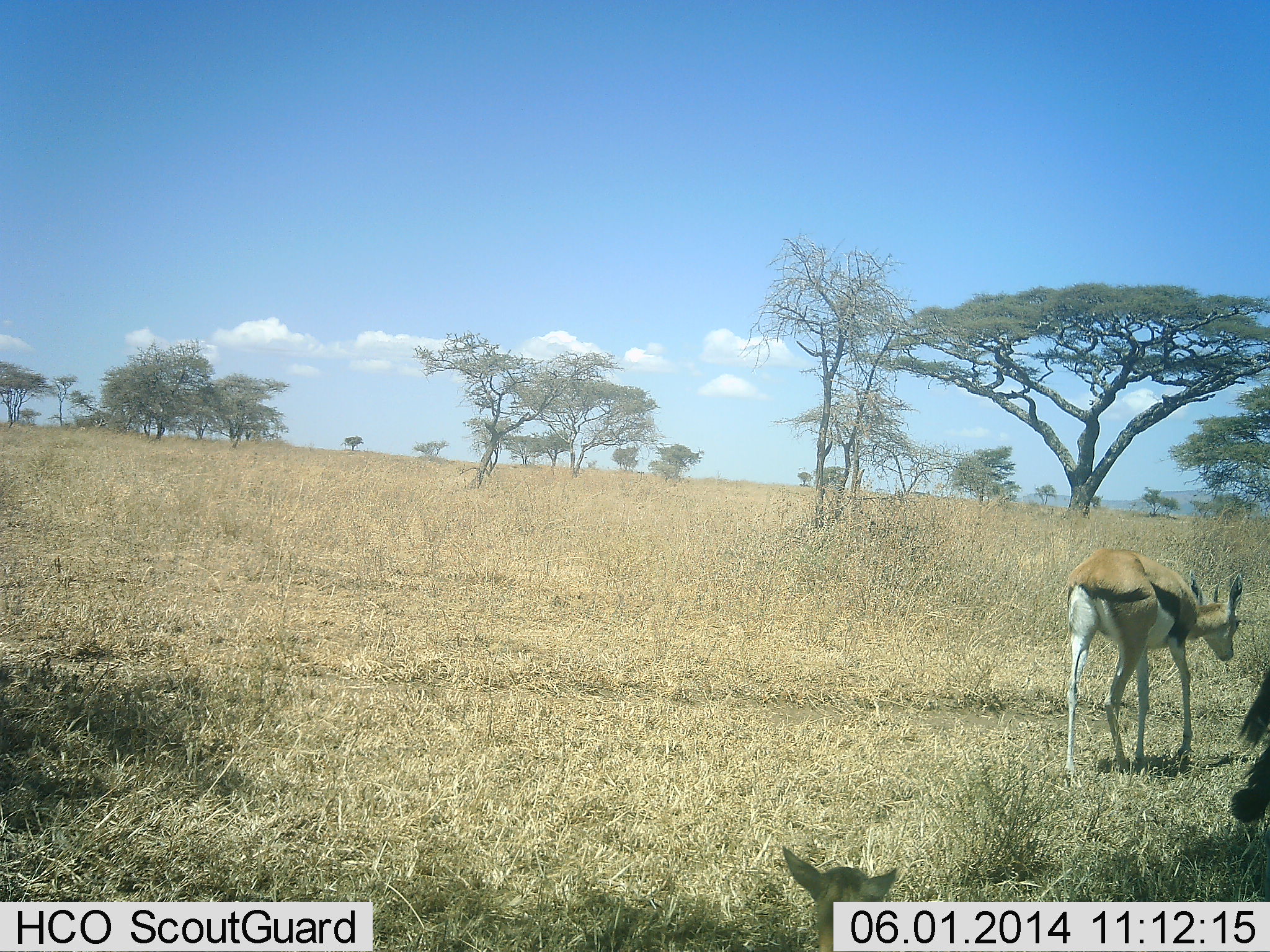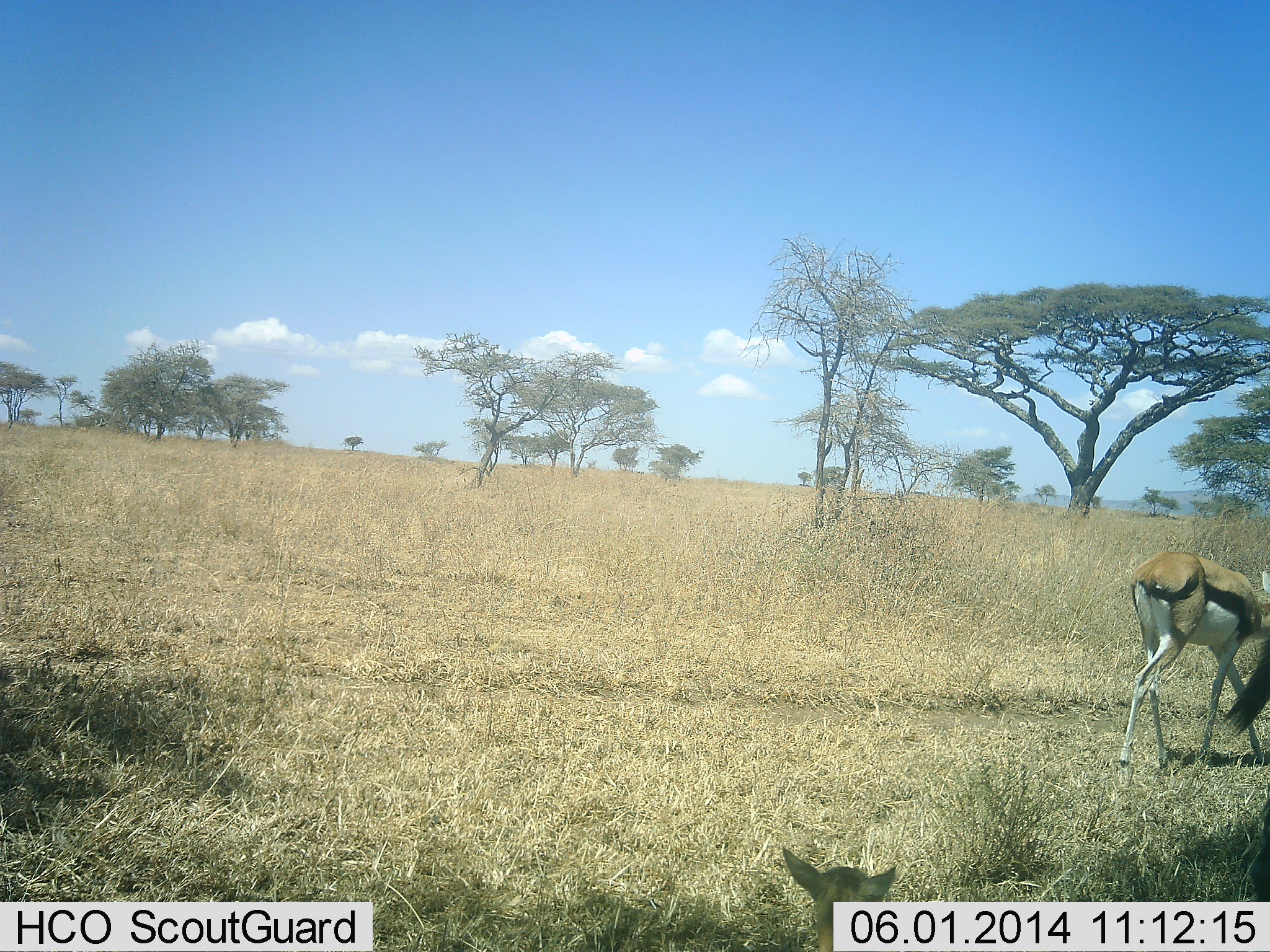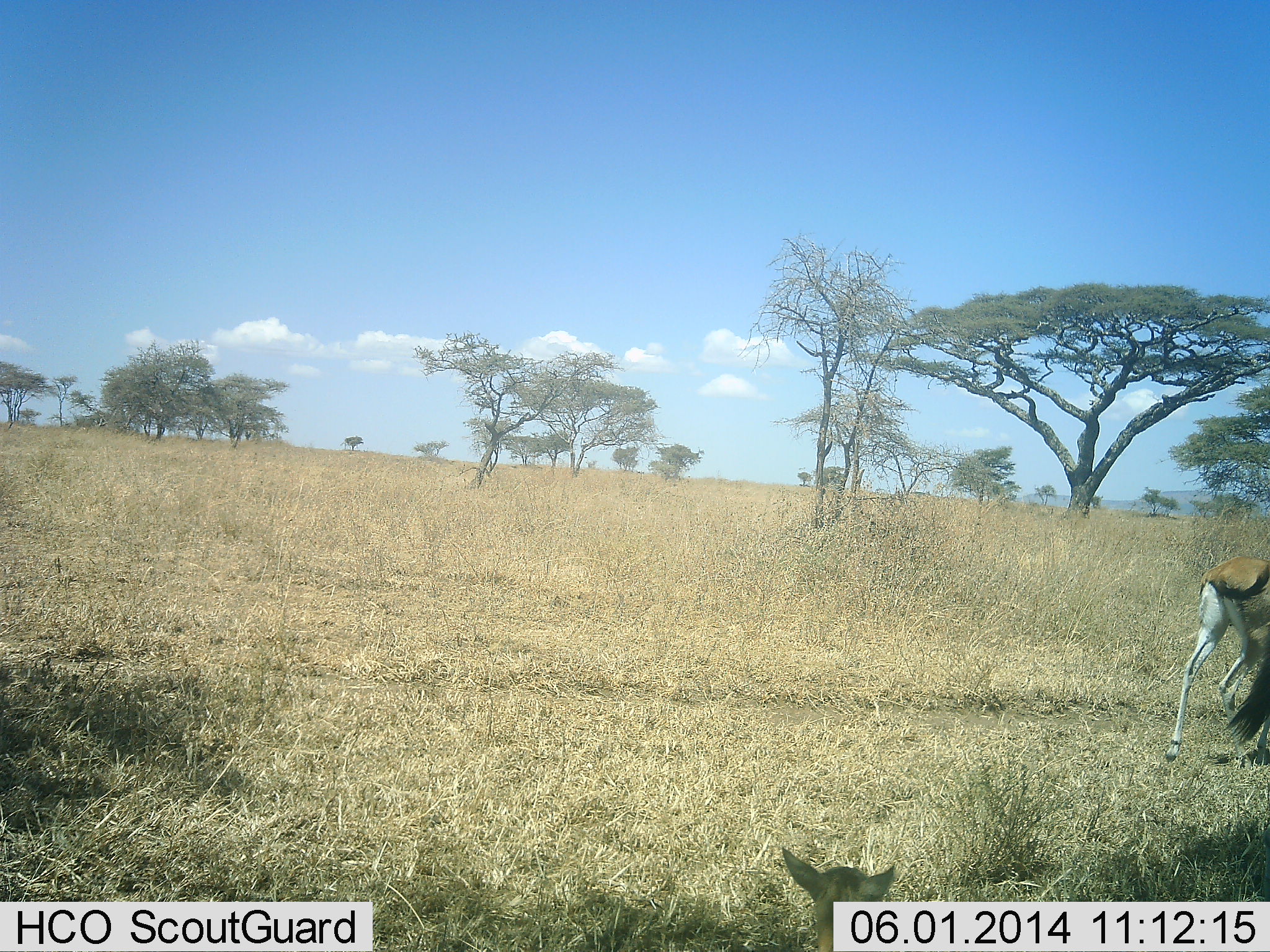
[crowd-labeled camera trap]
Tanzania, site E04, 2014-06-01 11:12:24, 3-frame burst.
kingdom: Animalia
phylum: Chordata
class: Mammalia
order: Artiodactyla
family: Bovidae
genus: Eudorcas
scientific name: Eudorcas thomsonii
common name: thomson's gazelle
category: gazellethomsons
Gazellethomsons (thomson's gazelle) (Eudorcas thomsonii), count 2. Behavior (volunteer vote fractions): standing 20%, resting 30%, moving 90%, interacting 0%. Young present (vote fraction): 10%. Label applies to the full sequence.